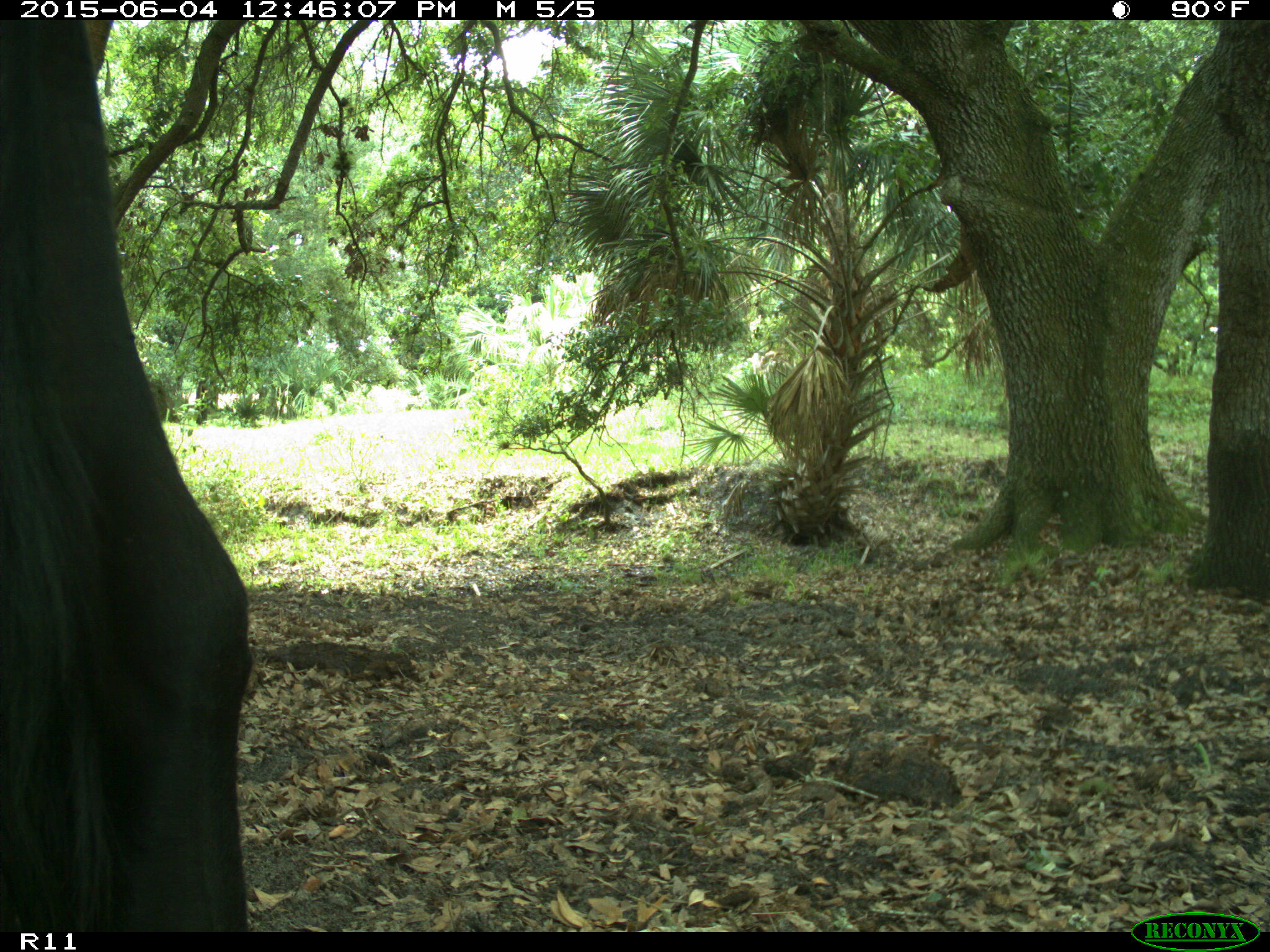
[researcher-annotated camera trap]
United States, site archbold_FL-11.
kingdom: Animalia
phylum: Chordata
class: Mammalia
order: Artiodactyla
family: Bovidae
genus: Bos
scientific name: Bos taurus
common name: domestic cow